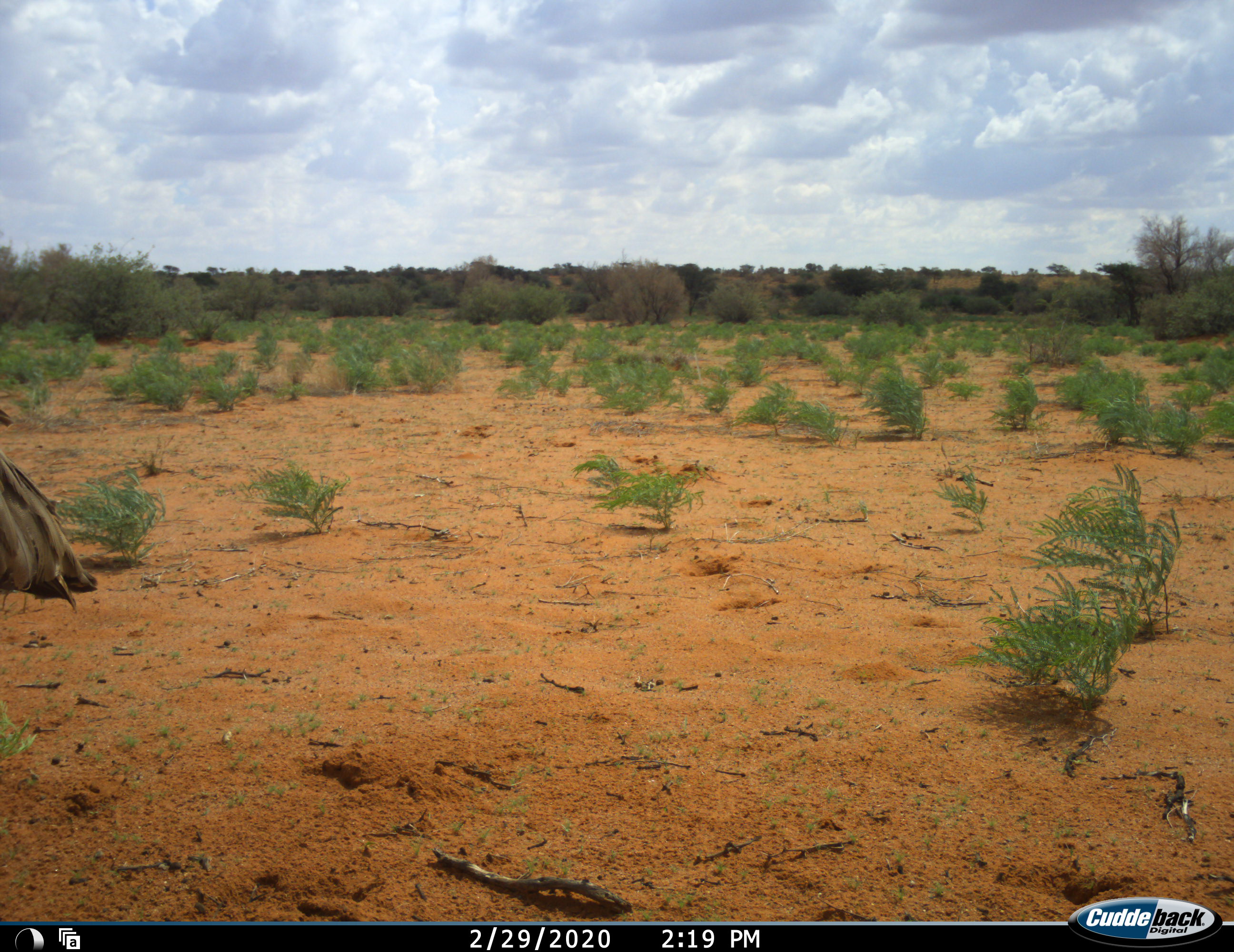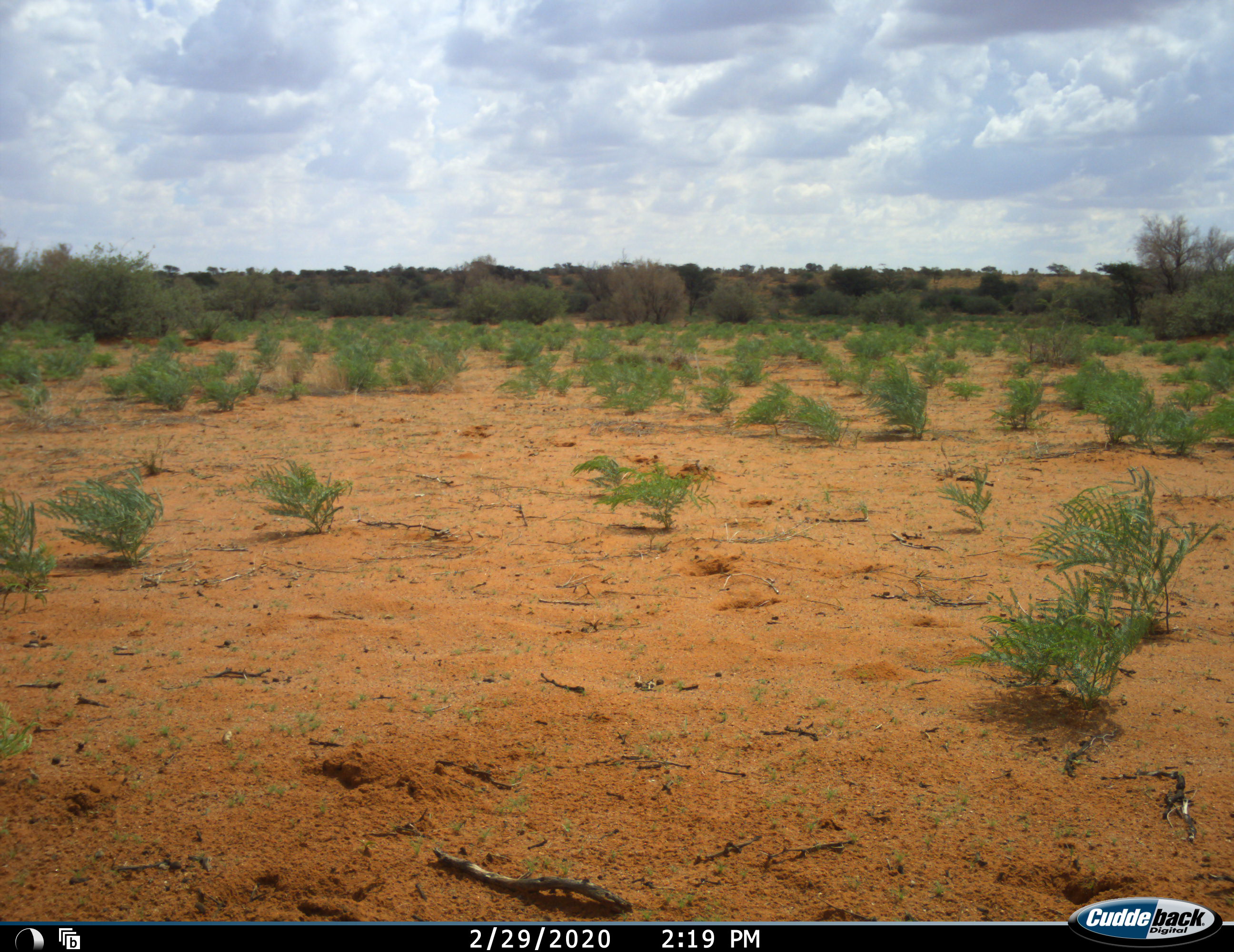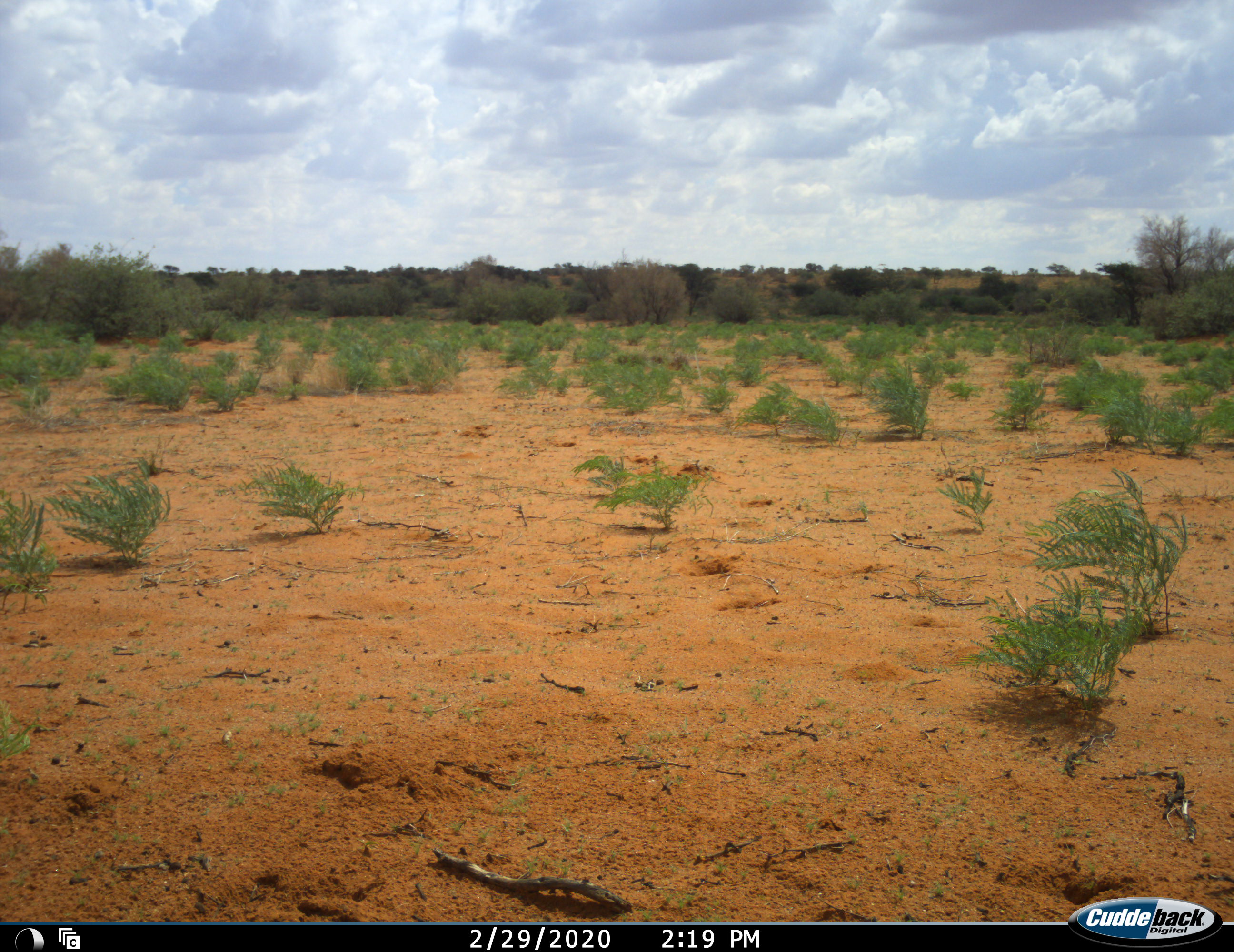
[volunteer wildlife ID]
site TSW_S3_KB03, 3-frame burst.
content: unidentified animal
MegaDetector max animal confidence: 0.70